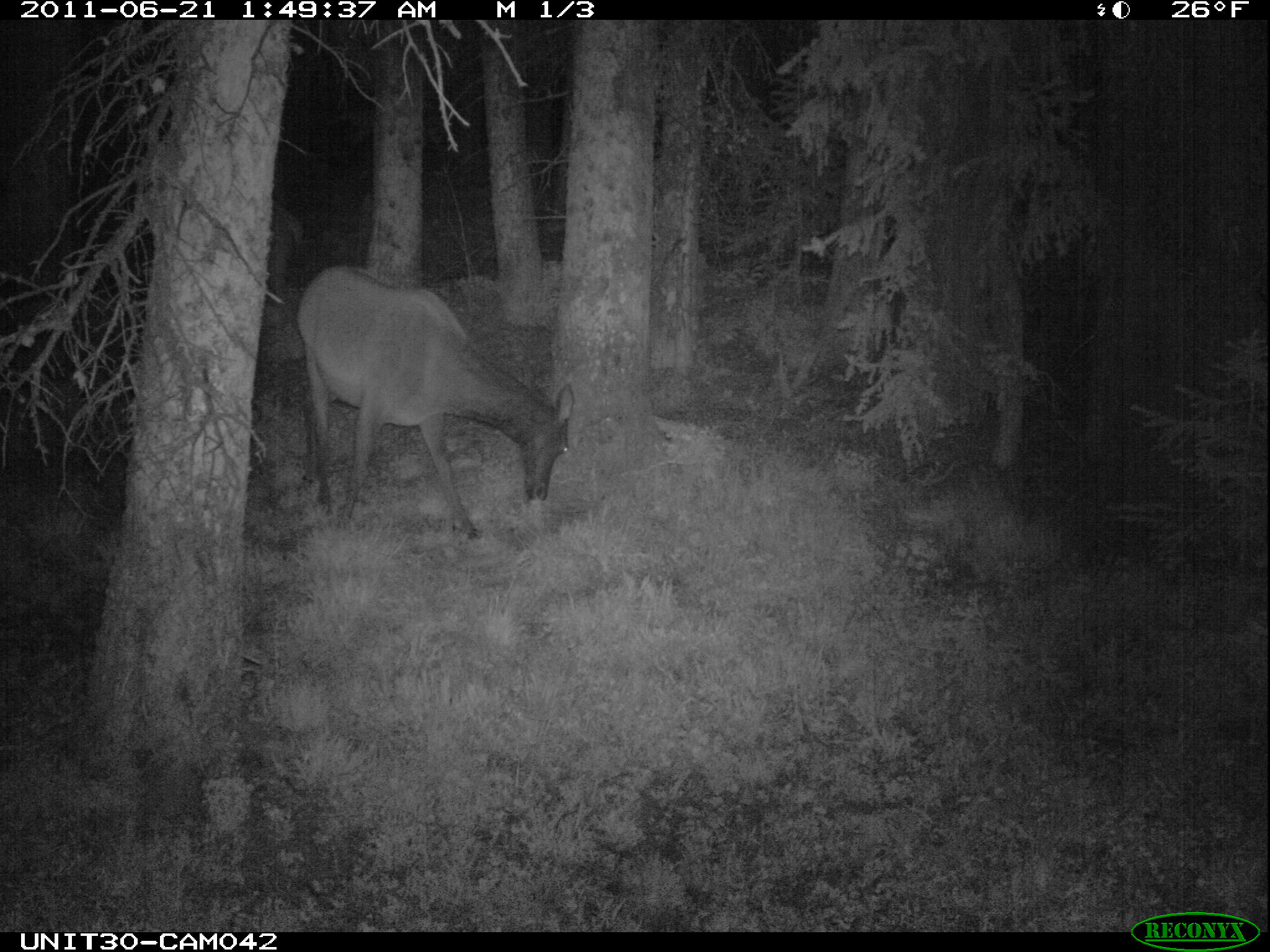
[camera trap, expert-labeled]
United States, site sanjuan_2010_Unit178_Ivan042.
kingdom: Animalia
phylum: Chordata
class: Mammalia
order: Artiodactyla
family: Cervidae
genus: Cervus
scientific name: Cervus elaphus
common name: red deer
Cervus elaphus (red deer).